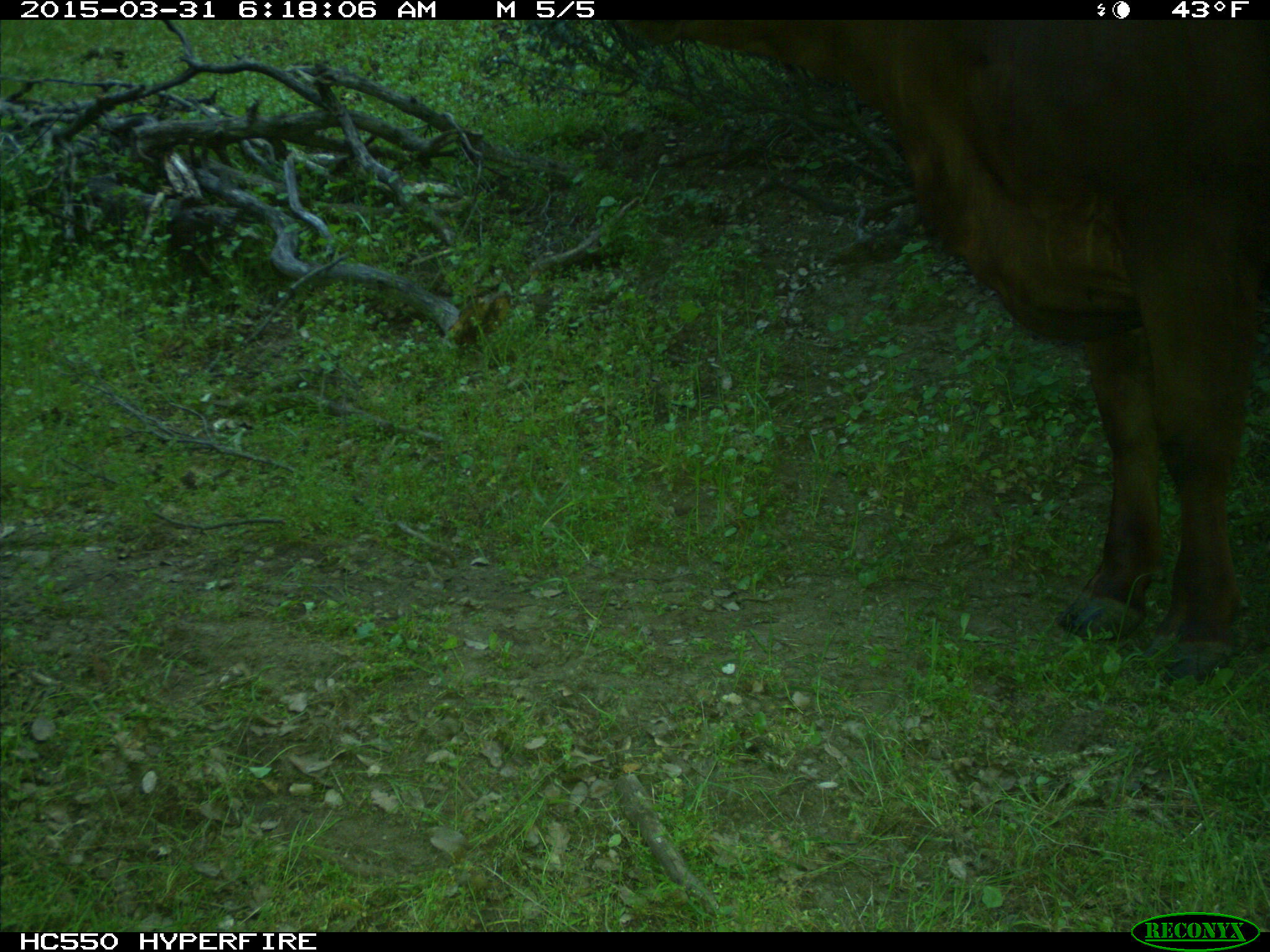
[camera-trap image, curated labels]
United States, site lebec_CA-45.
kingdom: Animalia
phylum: Chordata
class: Mammalia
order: Artiodactyla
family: Bovidae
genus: Bos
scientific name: Bos taurus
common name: domestic cow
Bos taurus (domestic cow).